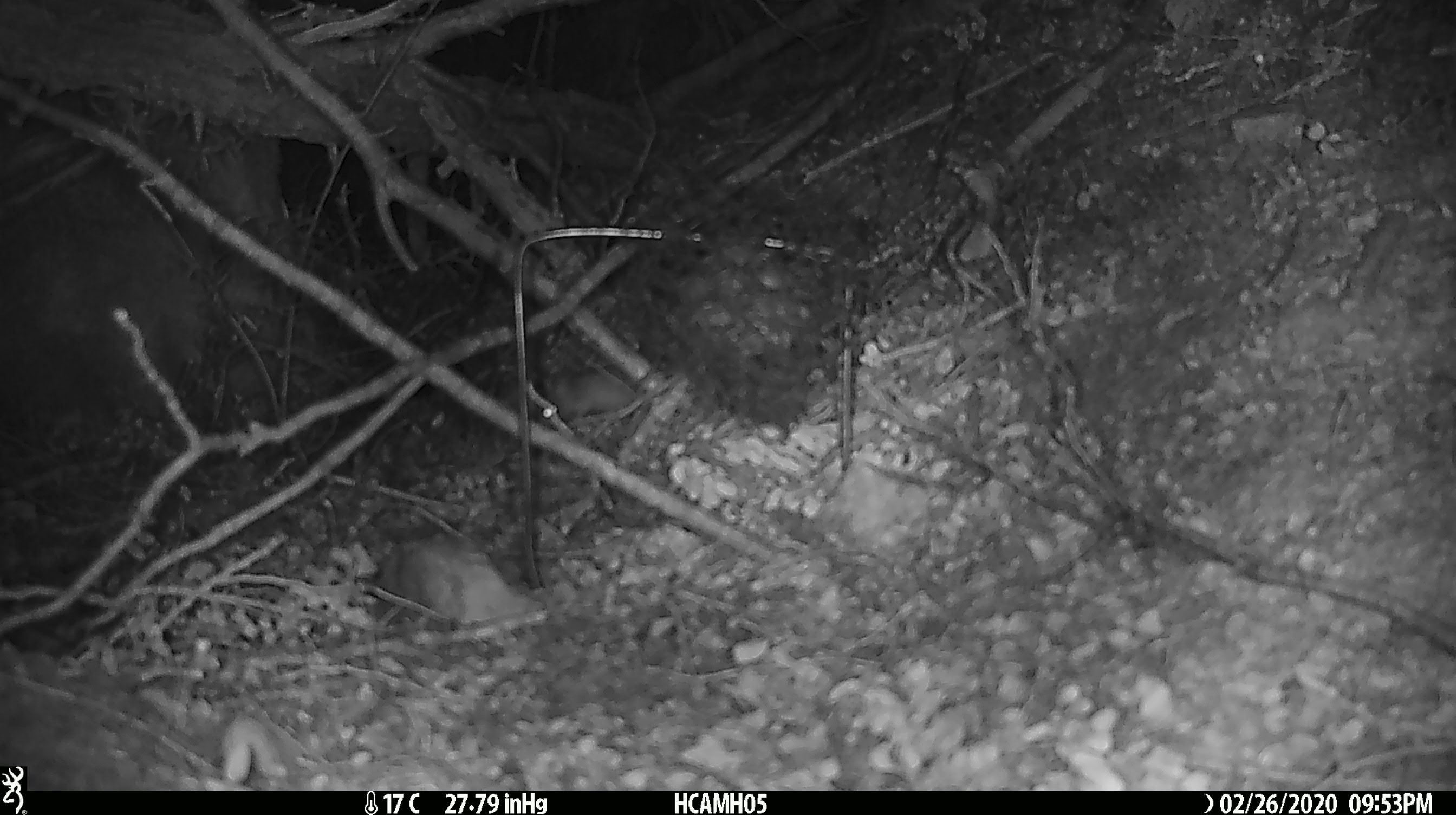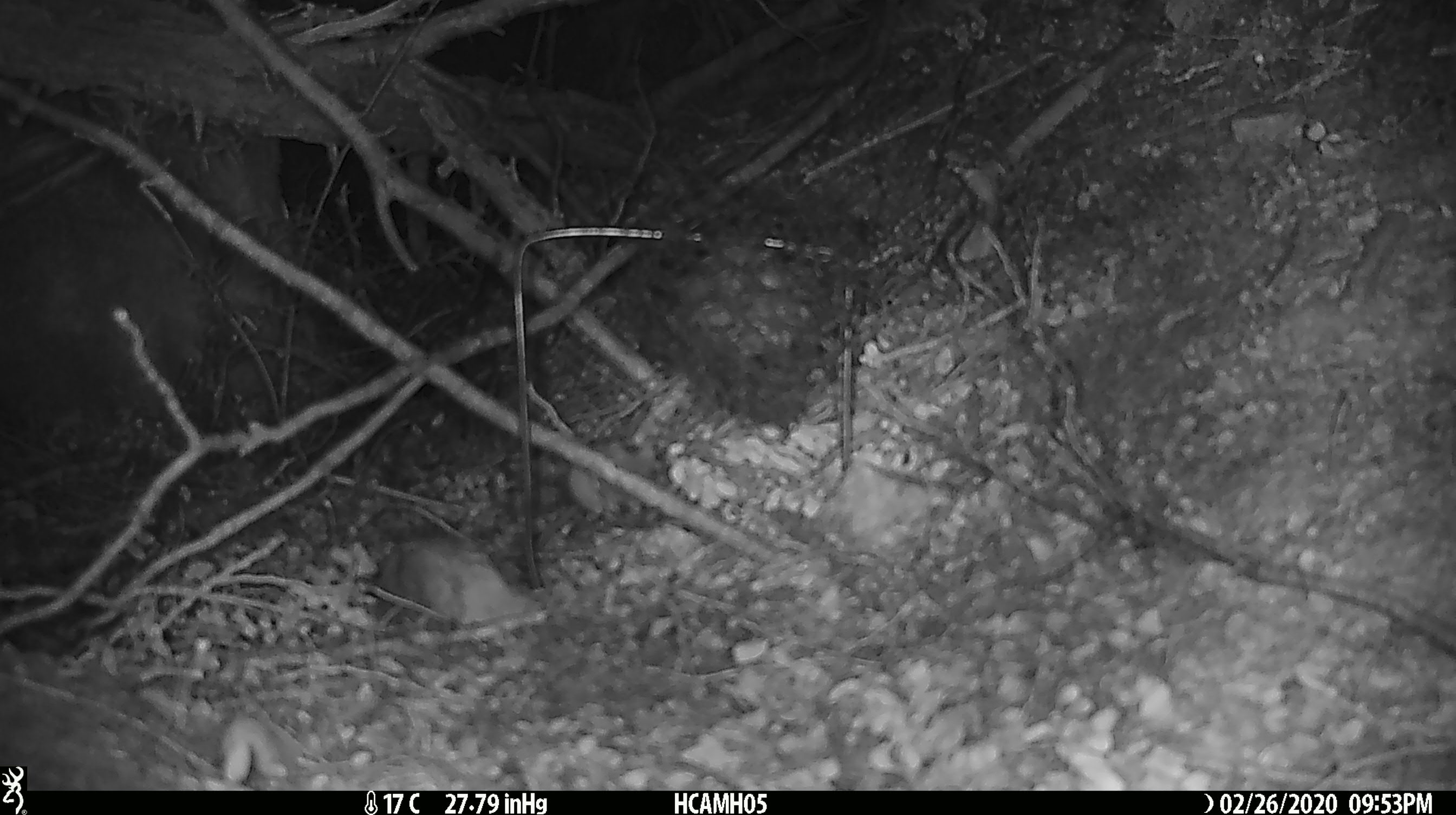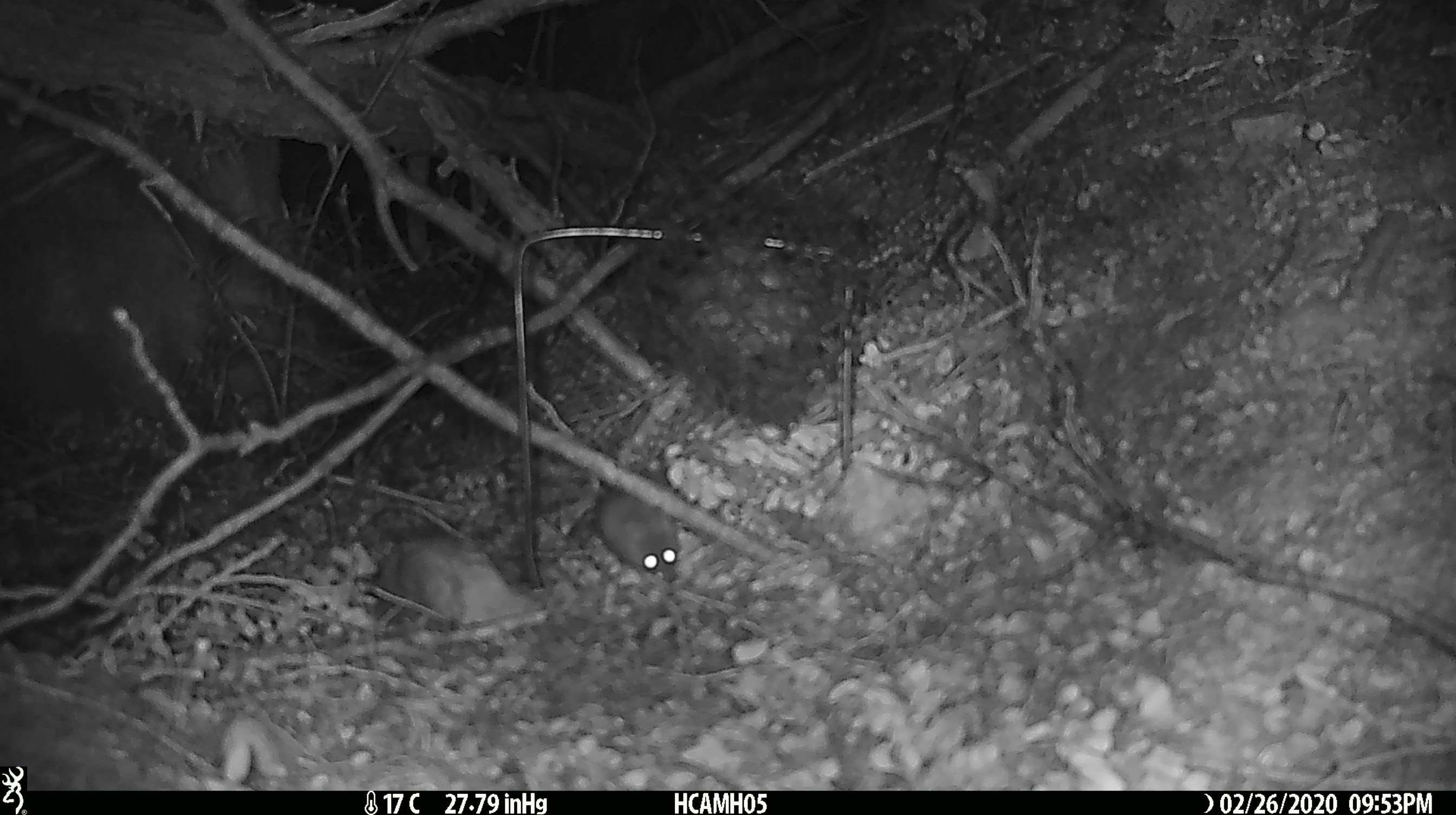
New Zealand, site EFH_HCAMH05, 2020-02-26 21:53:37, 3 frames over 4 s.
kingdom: Animalia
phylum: Chordata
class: Mammalia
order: Rodentia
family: Muridae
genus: Mus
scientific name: Mus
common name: mouse